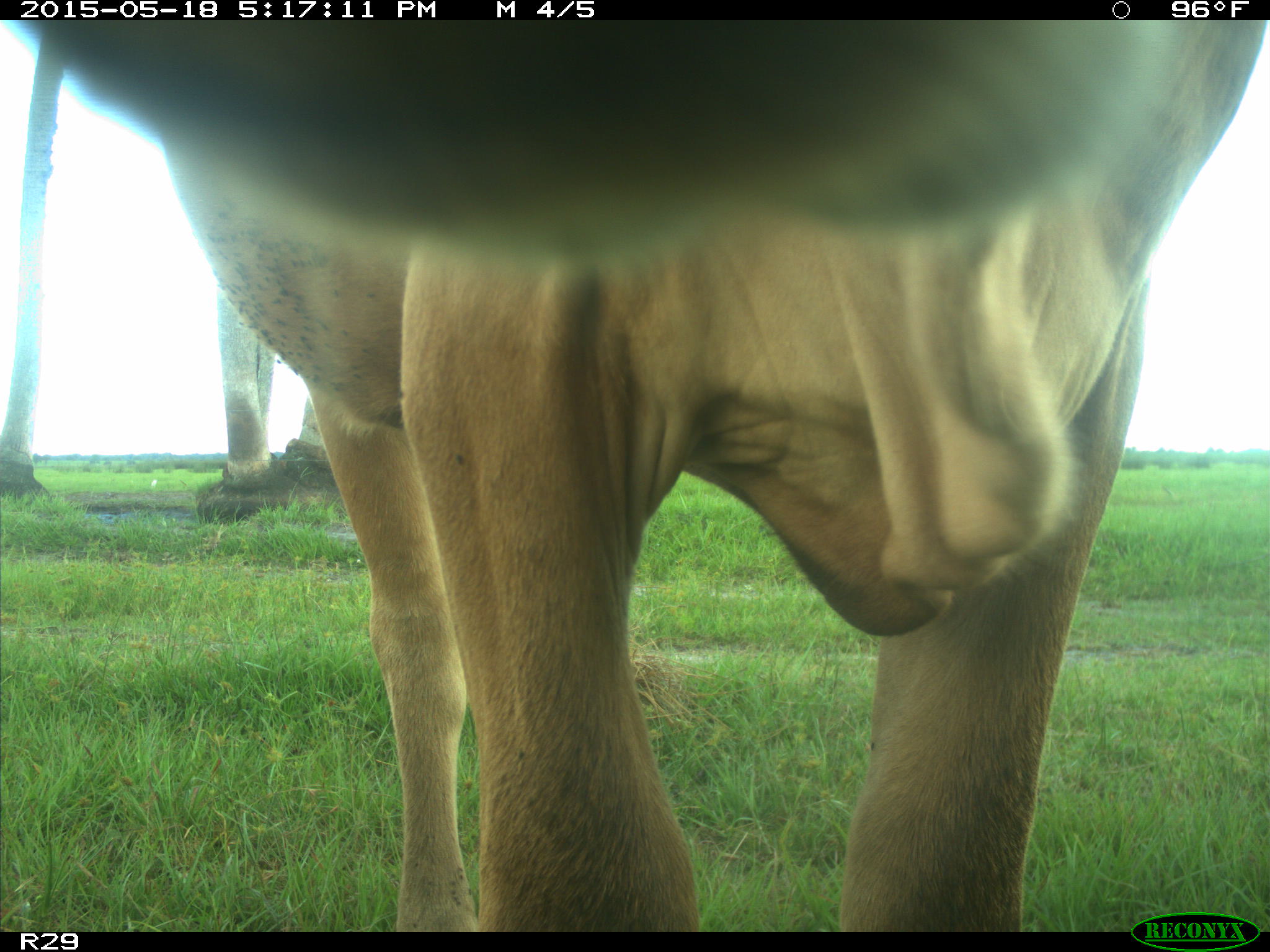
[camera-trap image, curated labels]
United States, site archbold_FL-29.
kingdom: Animalia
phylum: Chordata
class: Mammalia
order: Artiodactyla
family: Bovidae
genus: Bos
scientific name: Bos taurus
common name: domestic cow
Bos taurus (domestic cow).